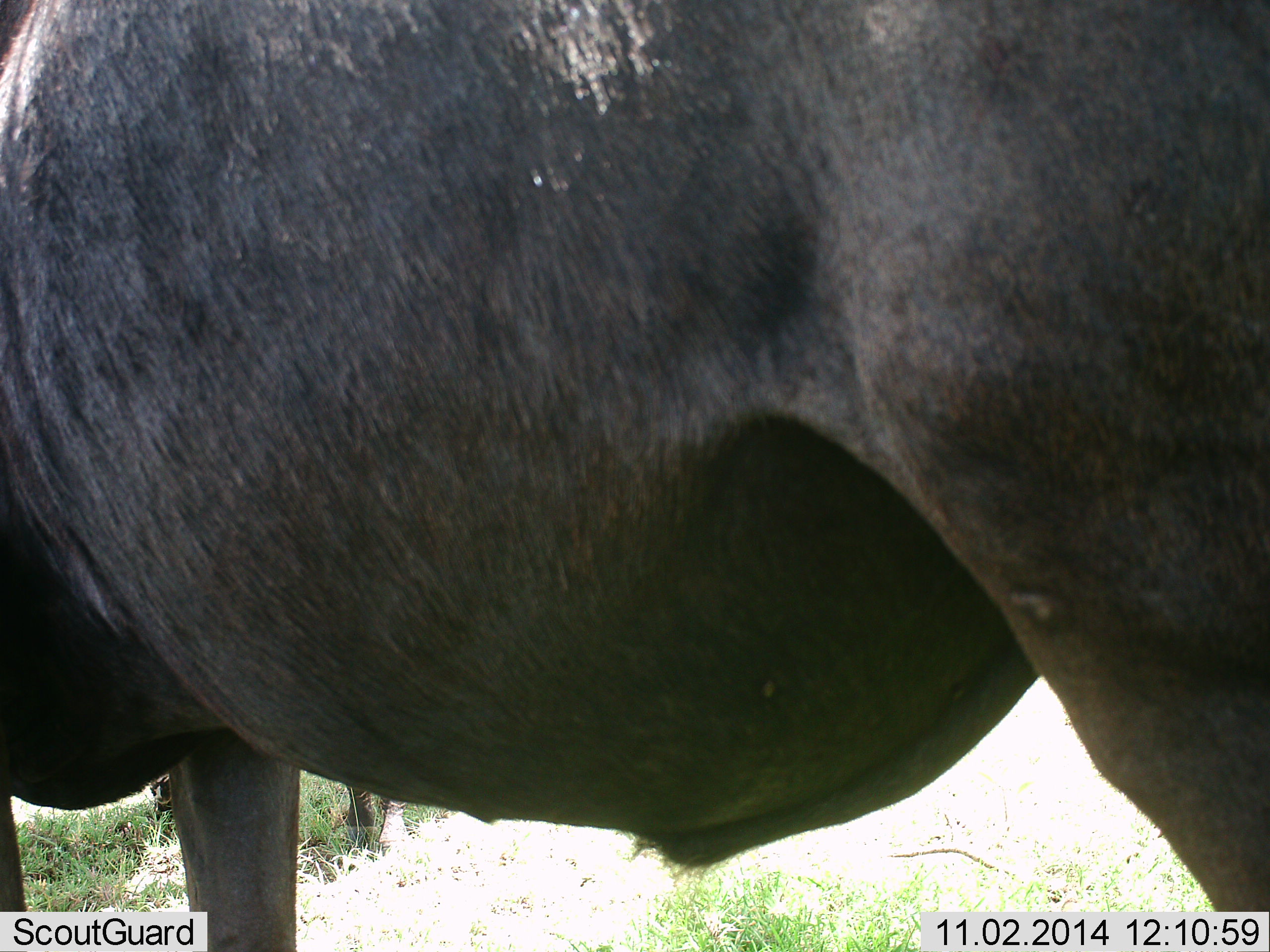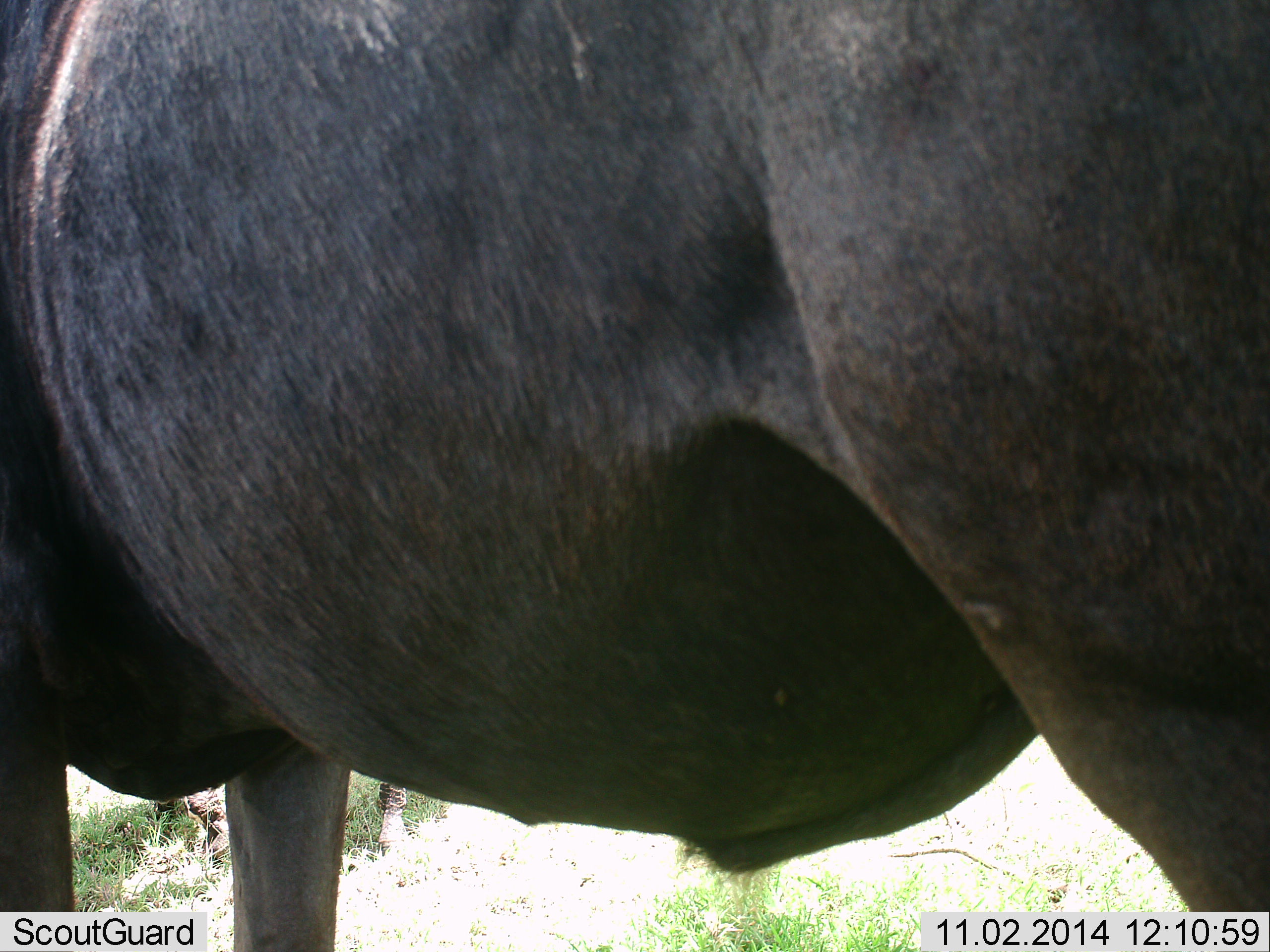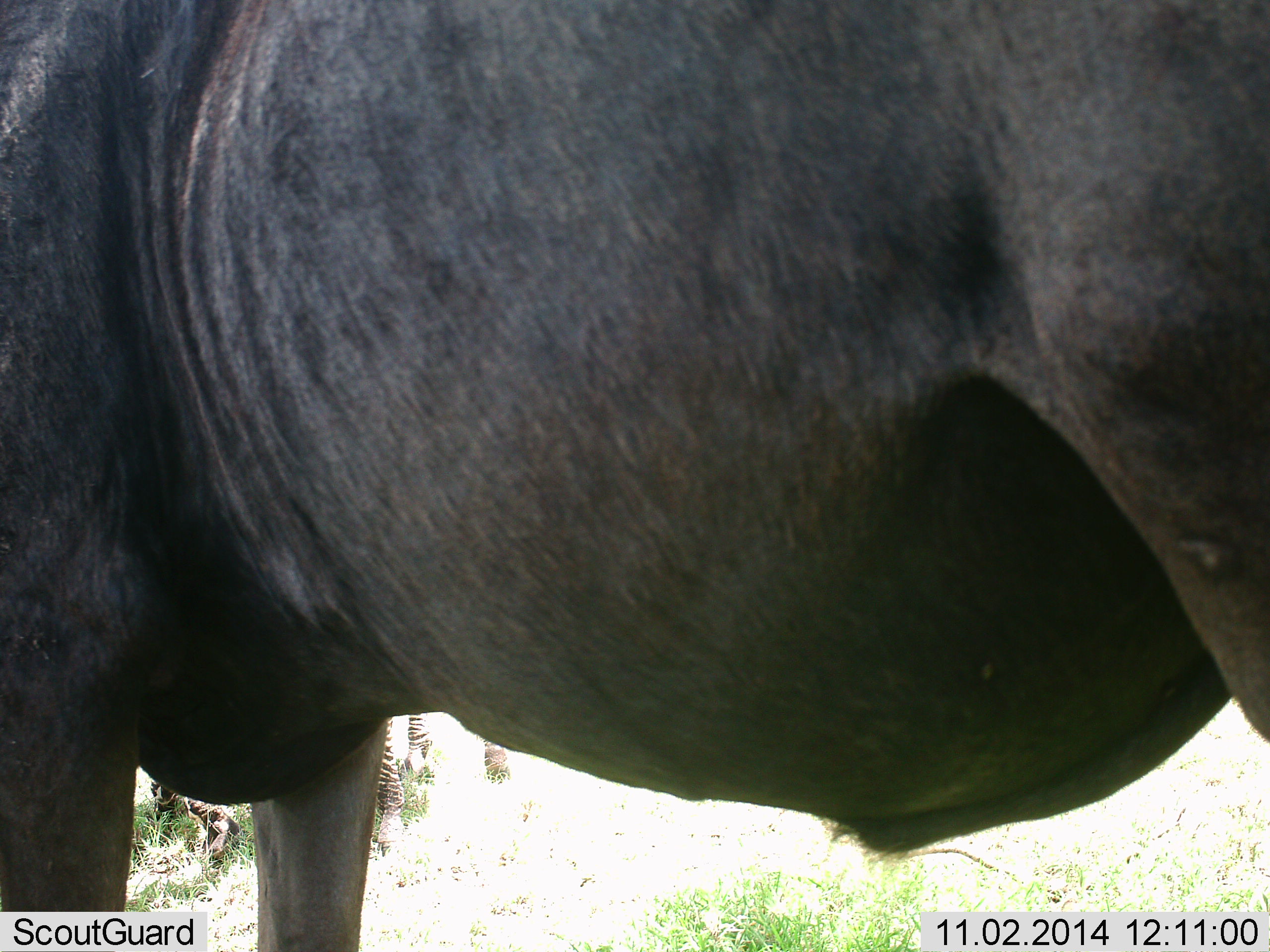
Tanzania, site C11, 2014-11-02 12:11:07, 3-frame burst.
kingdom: Animalia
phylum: Chordata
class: Mammalia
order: Artiodactyla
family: Bovidae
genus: Connochaetes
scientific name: Connochaetes taurinus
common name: blue wildebeest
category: wildebeest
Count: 1.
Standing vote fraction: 93%.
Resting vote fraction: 0%.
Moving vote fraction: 0%.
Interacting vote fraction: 0%.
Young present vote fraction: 0%.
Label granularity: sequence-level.